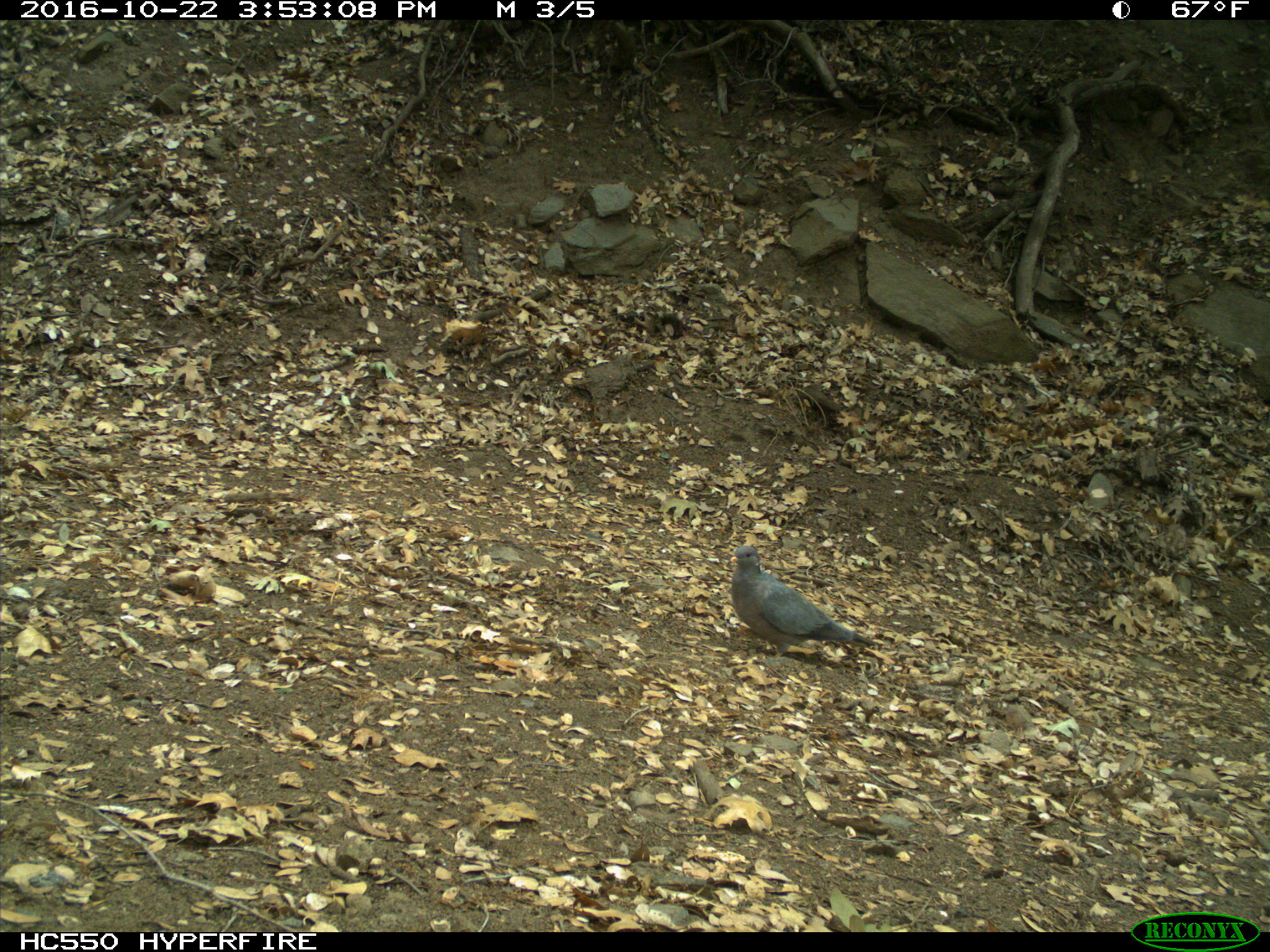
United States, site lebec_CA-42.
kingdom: Animalia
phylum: Chordata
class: Aves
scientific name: Aves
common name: birds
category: unidentified bird